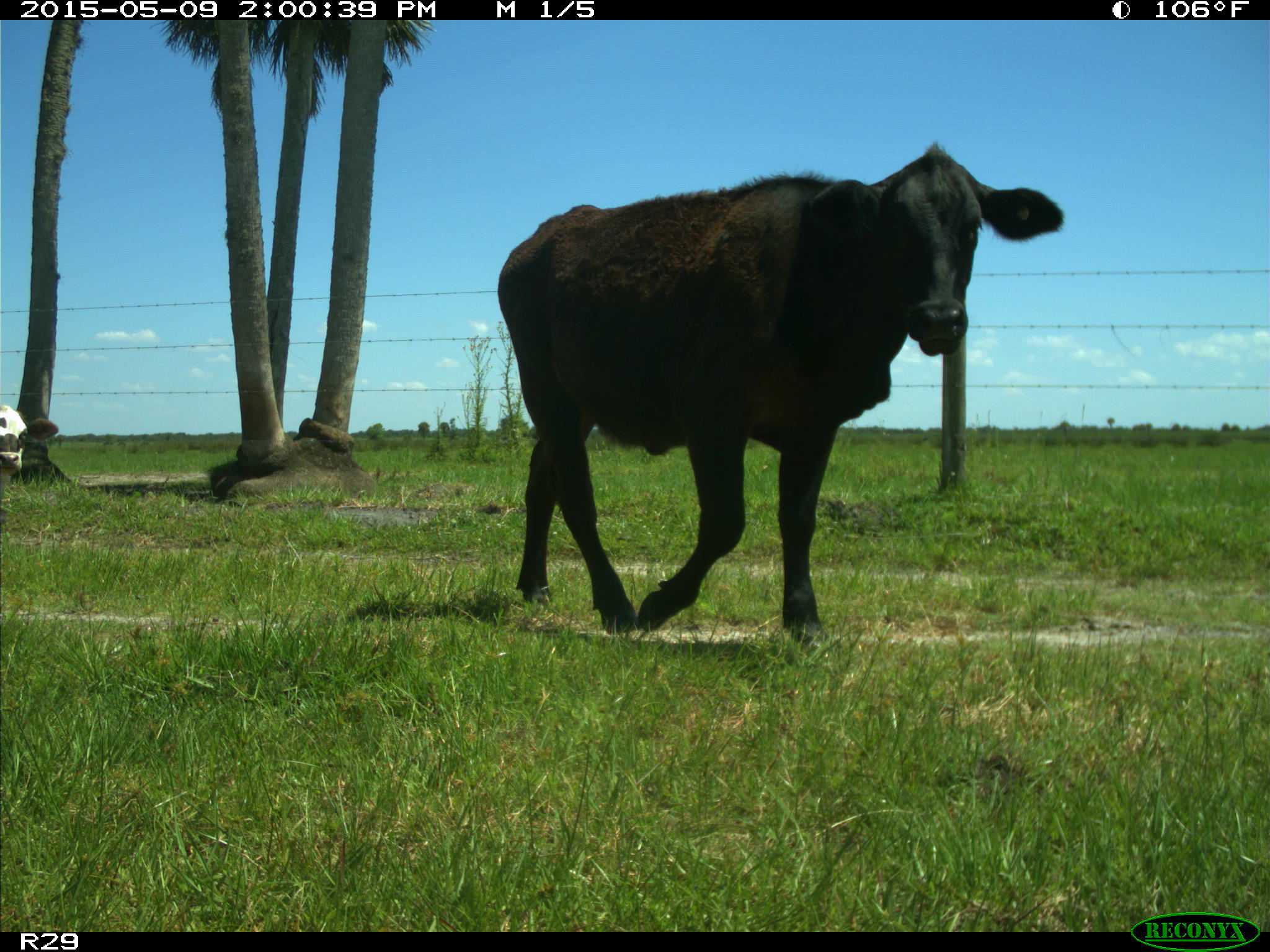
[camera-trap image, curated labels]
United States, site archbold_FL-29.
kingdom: Animalia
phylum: Chordata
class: Mammalia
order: Artiodactyla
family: Bovidae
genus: Bos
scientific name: Bos taurus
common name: domestic cow